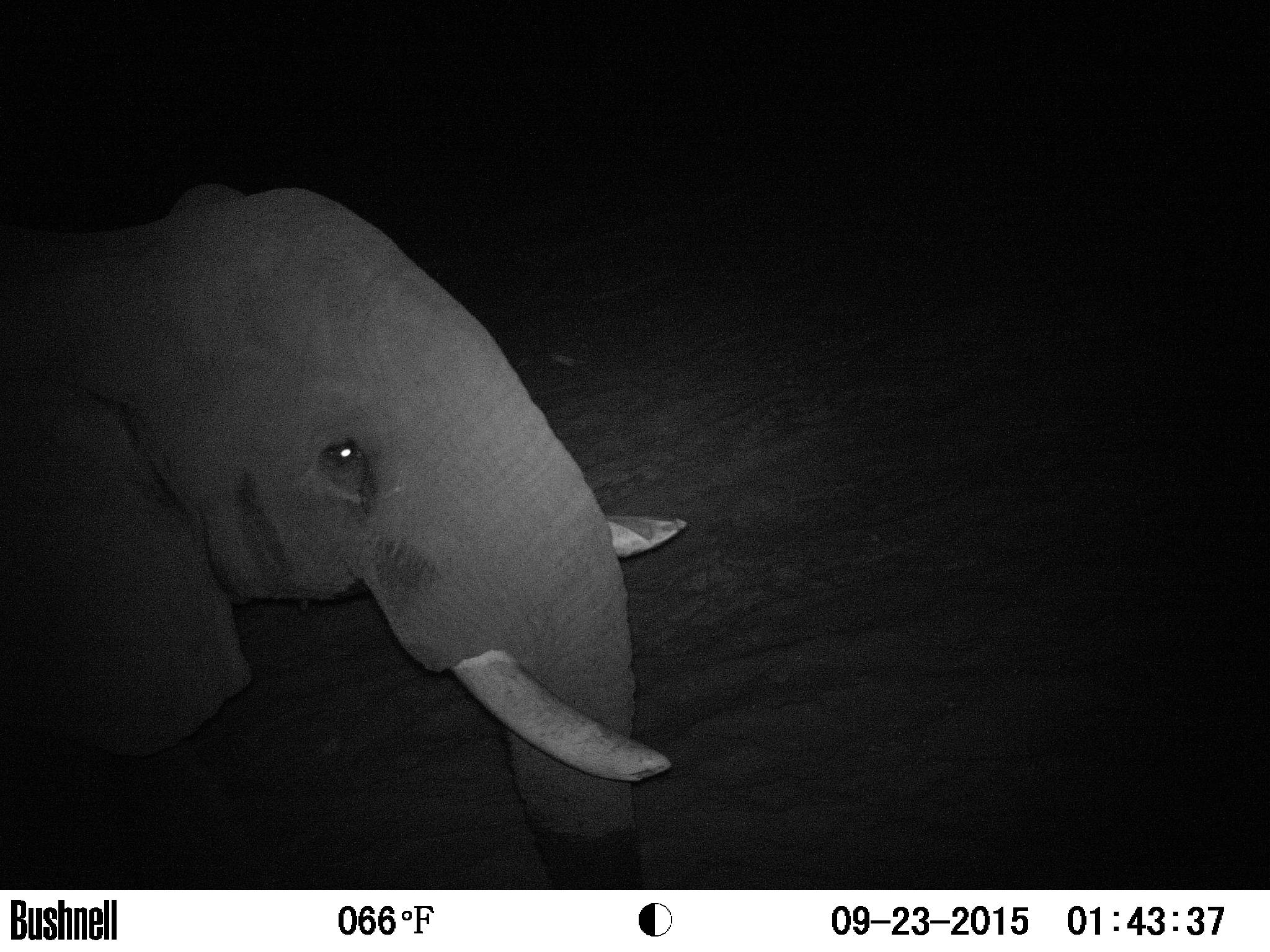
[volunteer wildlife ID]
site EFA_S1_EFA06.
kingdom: Animalia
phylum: Chordata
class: Mammalia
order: Proboscidea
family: Elephantidae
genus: Loxodonta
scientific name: Loxodonta africana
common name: african bush elephant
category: elephant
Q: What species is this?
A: Elephant (african bush elephant) (Loxodonta africana).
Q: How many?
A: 1.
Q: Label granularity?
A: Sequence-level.